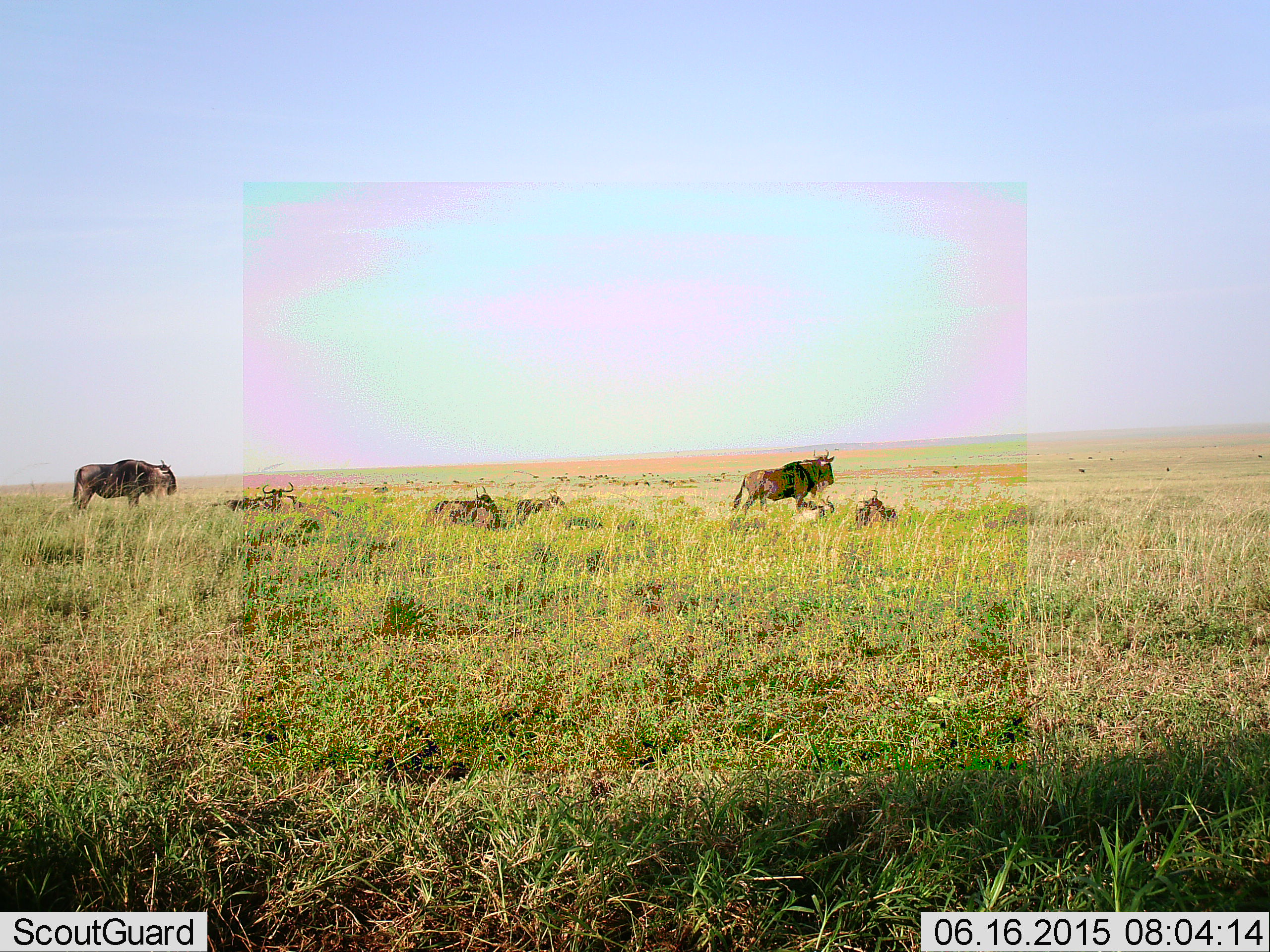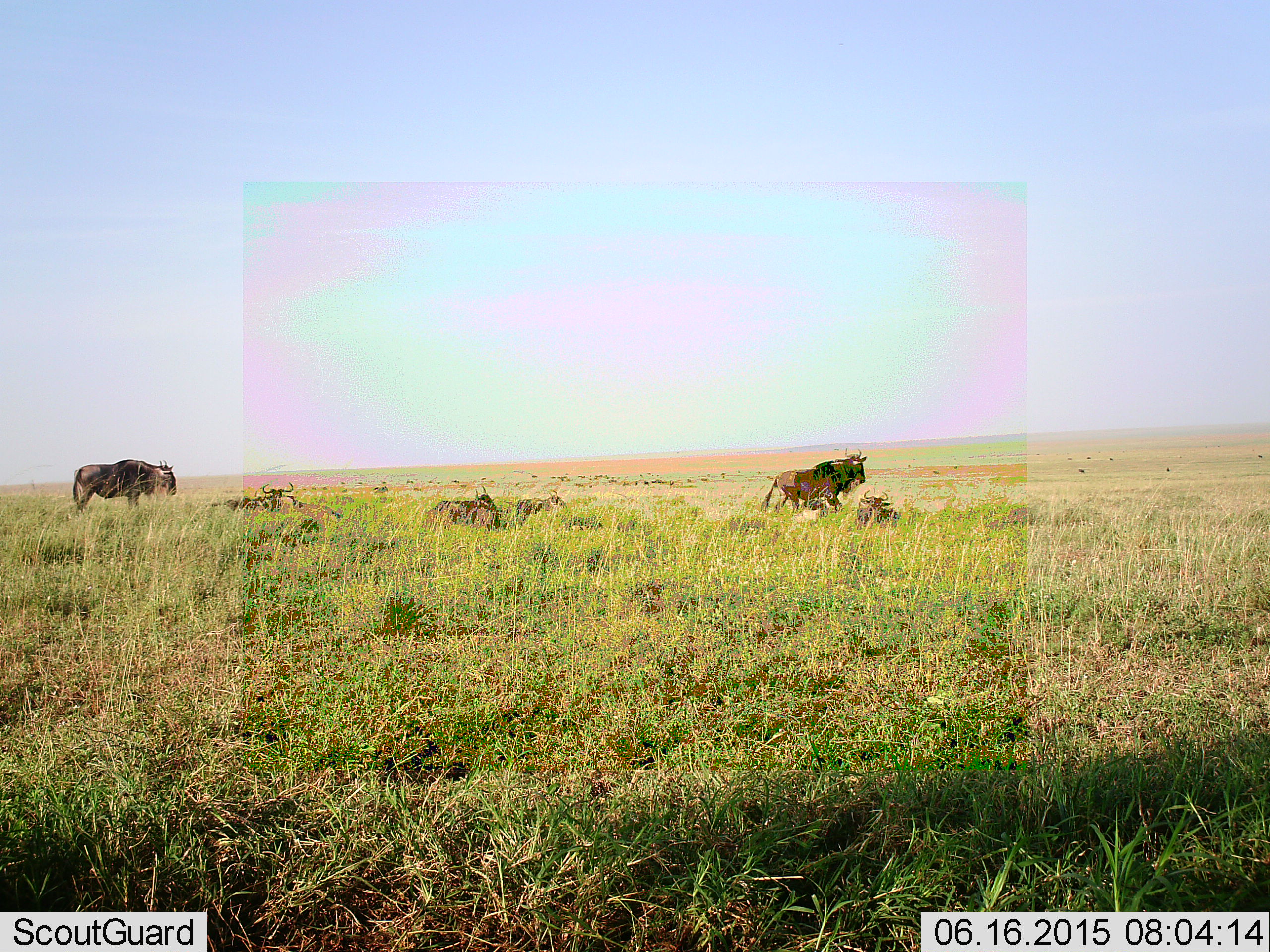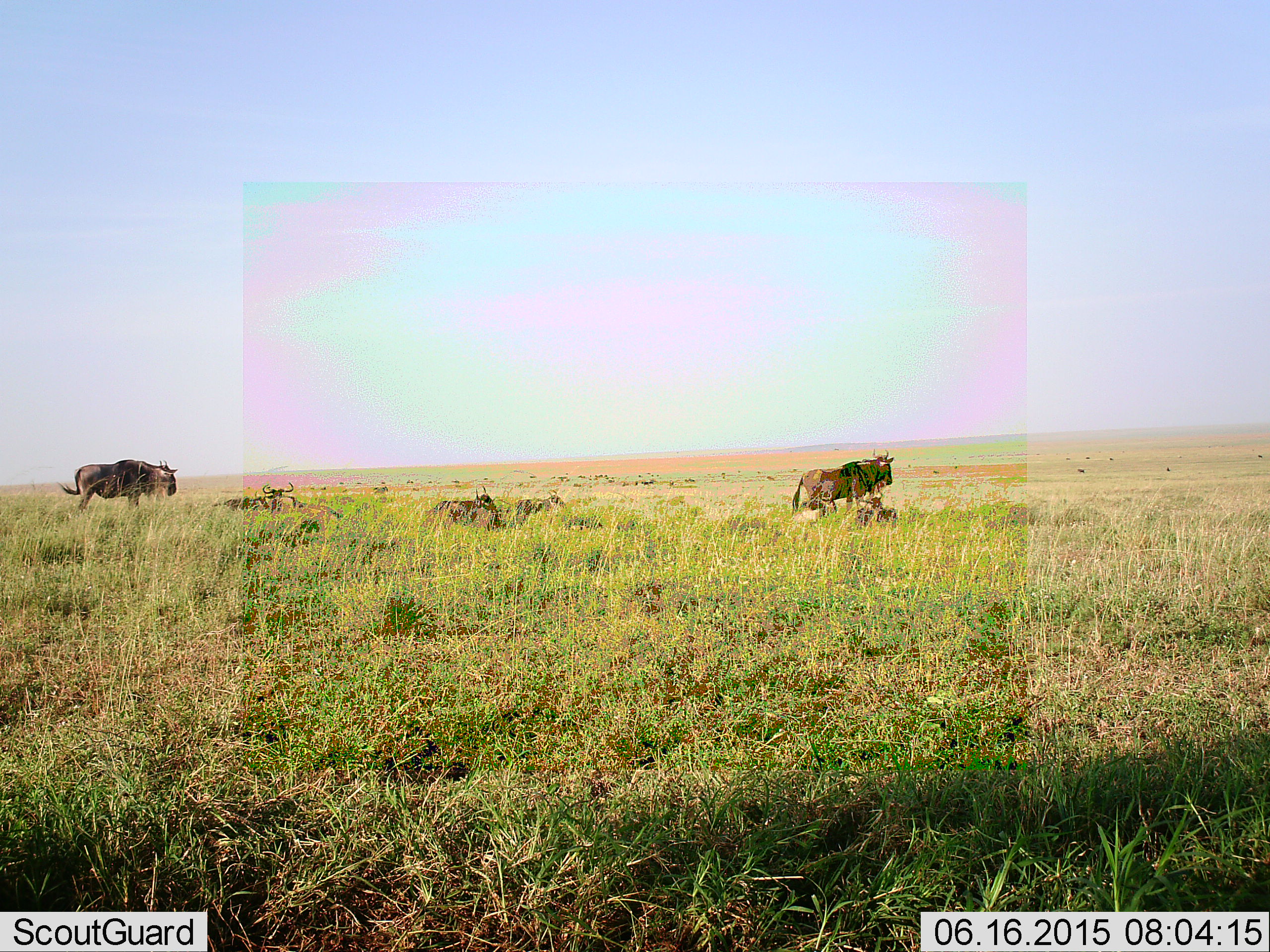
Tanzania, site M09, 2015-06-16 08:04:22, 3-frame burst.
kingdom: Animalia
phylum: Chordata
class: Mammalia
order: Artiodactyla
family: Bovidae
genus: Connochaetes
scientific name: Connochaetes taurinus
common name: blue wildebeest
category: wildebeest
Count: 7.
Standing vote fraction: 50%.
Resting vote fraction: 90%.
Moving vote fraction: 90%.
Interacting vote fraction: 0%.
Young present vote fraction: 0%.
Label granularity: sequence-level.